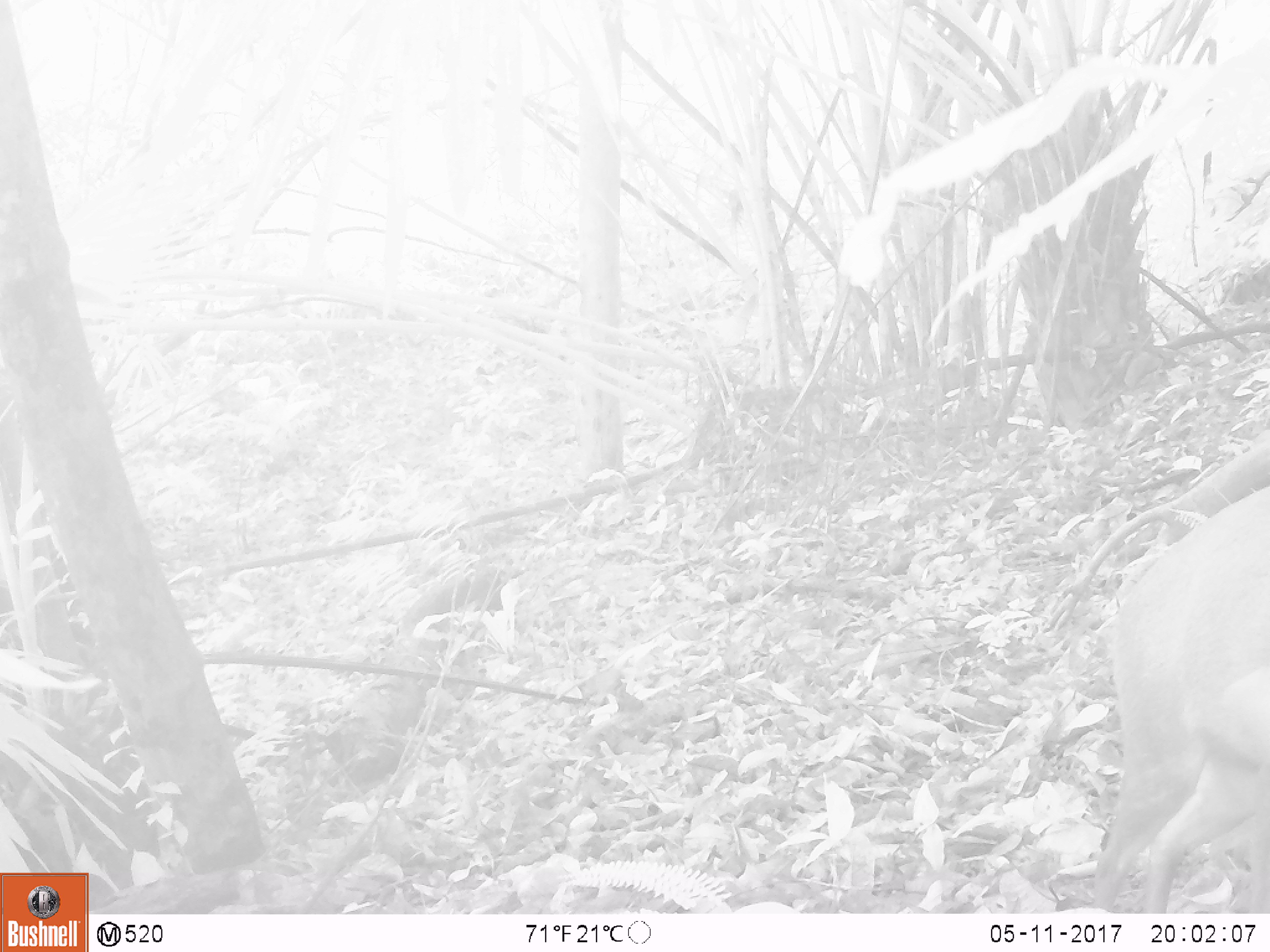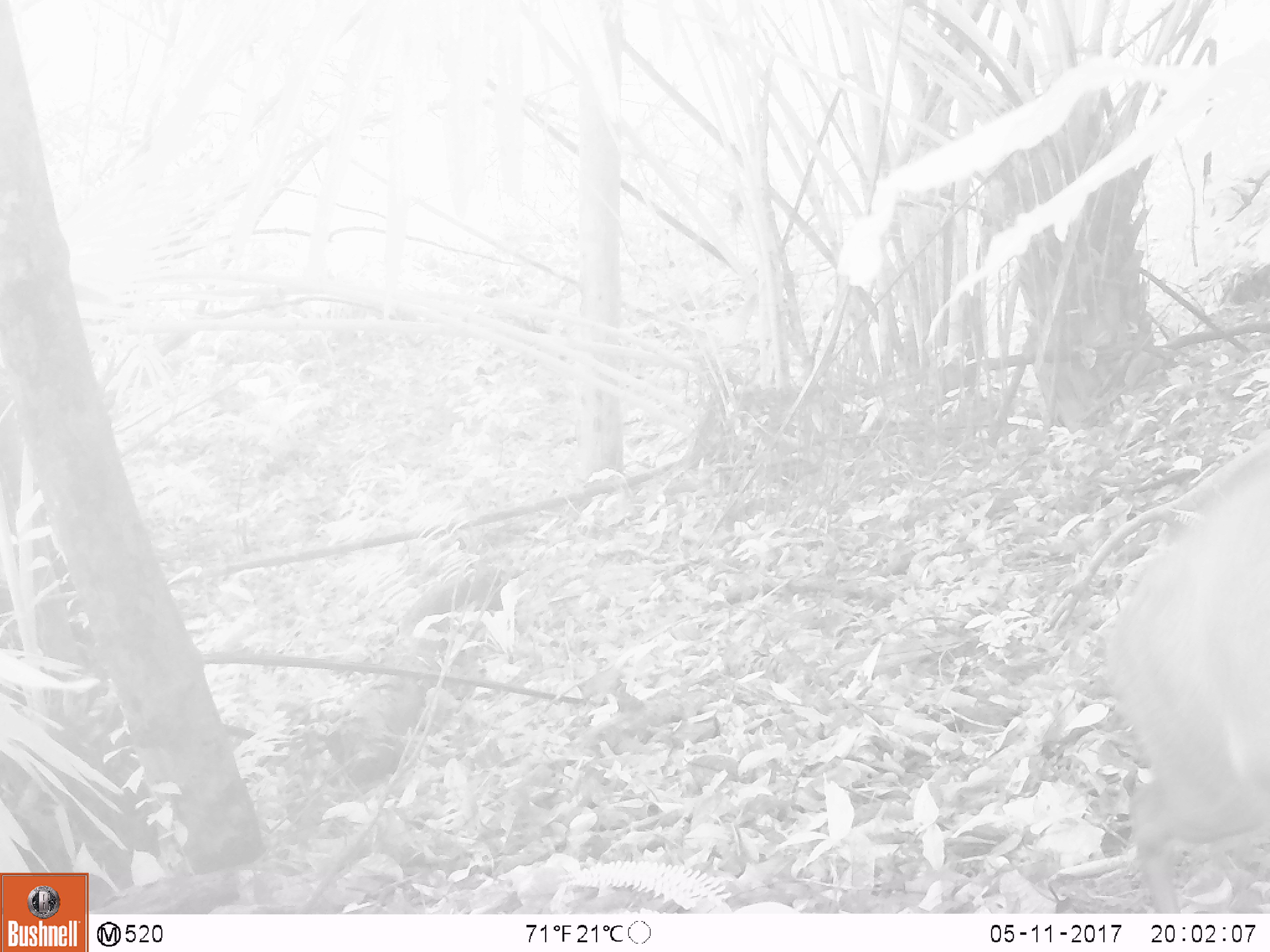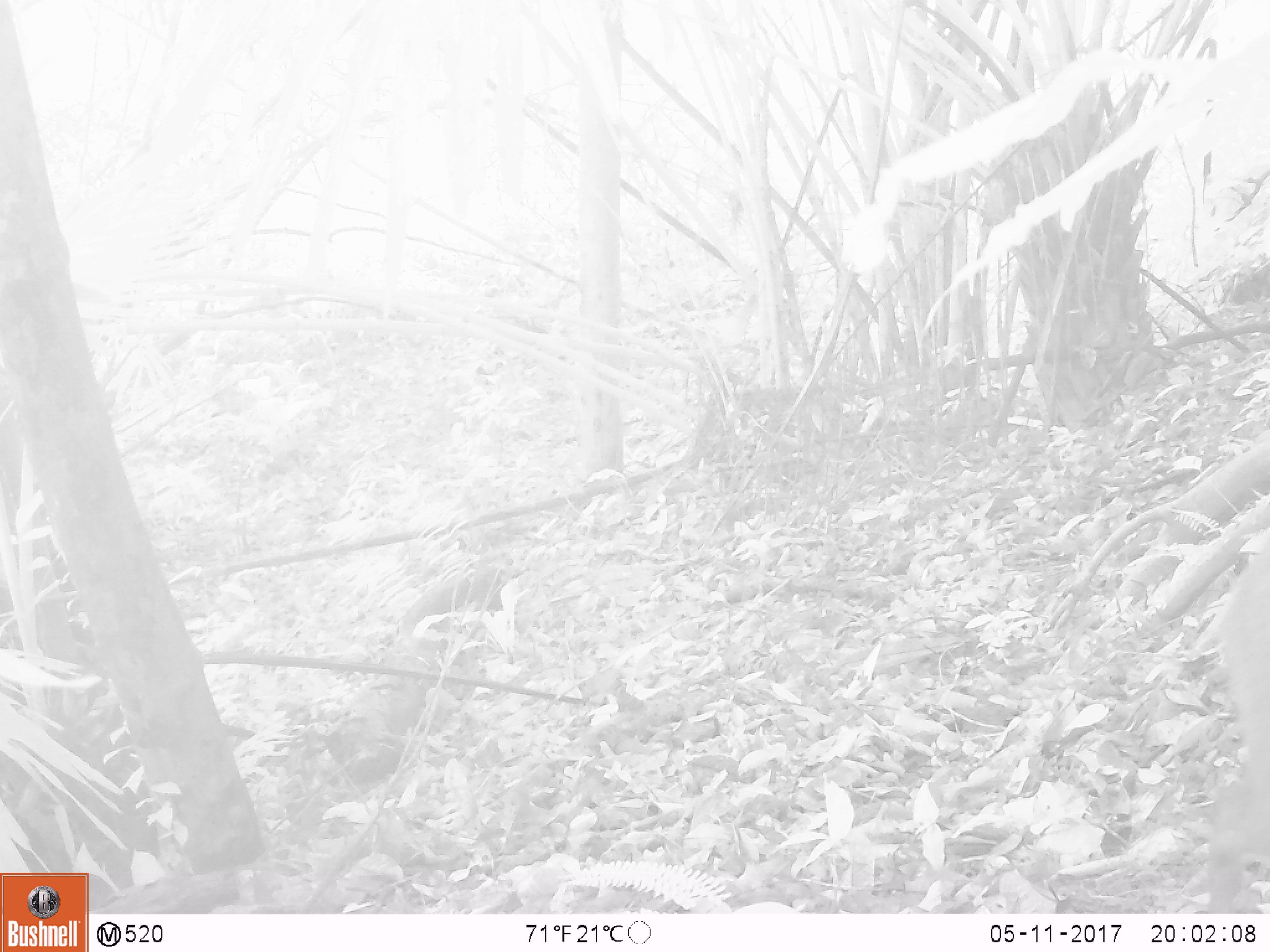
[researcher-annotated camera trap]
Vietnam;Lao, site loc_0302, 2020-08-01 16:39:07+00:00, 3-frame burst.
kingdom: Animalia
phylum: Chordata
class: Mammalia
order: Artiodactyla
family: Cervidae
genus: Muntiacus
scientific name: Muntiacus rooseveltorum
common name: roosevelt's muntjac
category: roosevelts muntjac group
Roosevelts muntjac group (roosevelt's muntjac) (Muntiacus rooseveltorum). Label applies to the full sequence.